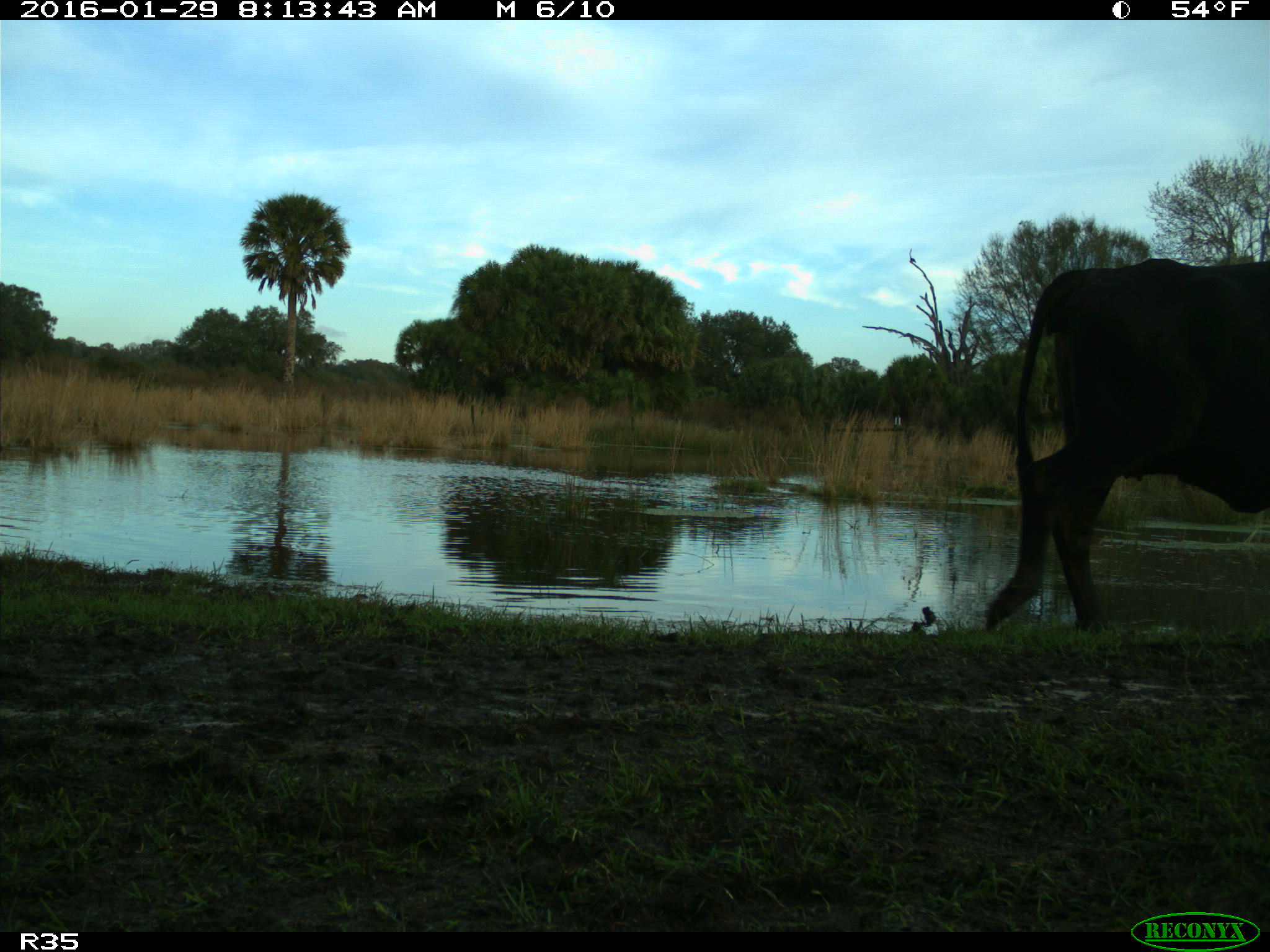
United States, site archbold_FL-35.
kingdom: Animalia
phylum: Chordata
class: Mammalia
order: Artiodactyla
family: Bovidae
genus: Bos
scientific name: Bos taurus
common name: domestic cow